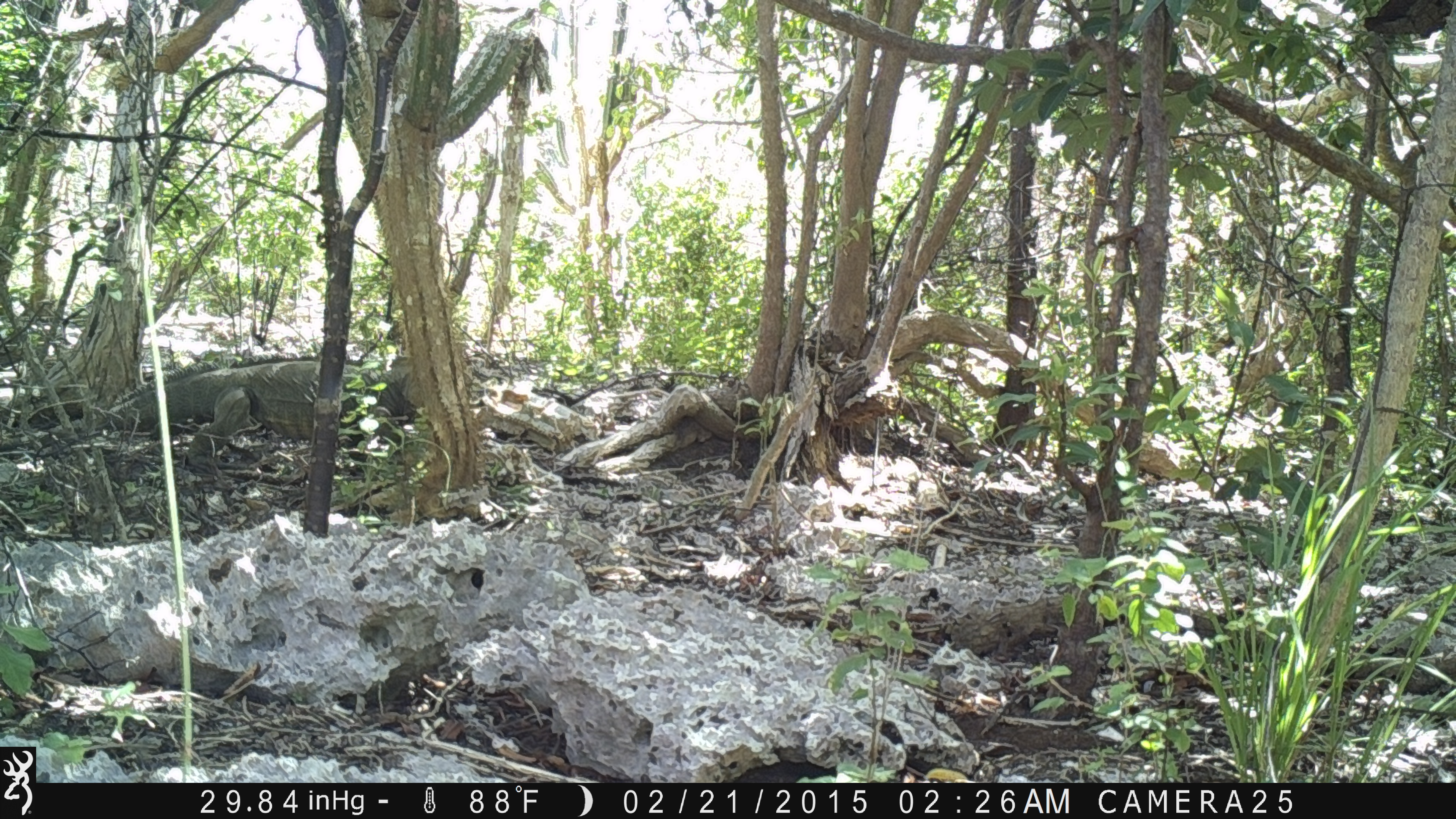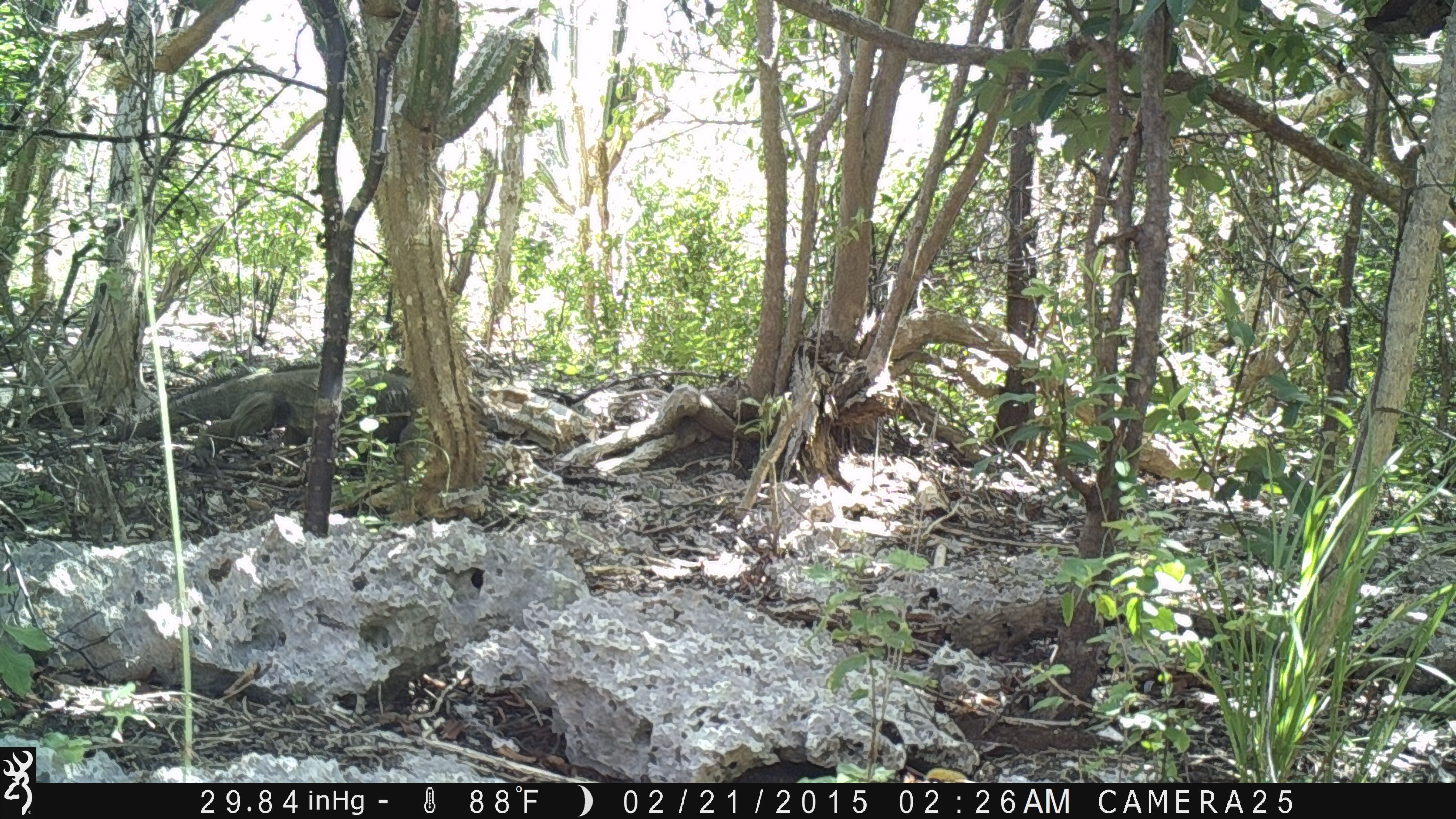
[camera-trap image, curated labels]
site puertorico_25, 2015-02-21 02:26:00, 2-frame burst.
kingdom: Animalia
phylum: Chordata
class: Reptilia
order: Squamata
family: Iguanidae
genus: Iguana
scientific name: Iguana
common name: typical iguanas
Iguana (typical iguanas).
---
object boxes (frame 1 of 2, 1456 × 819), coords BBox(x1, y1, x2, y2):
iguana: BBox(0, 352, 427, 462)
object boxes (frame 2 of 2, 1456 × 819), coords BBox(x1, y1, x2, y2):
iguana: BBox(50, 363, 416, 472)